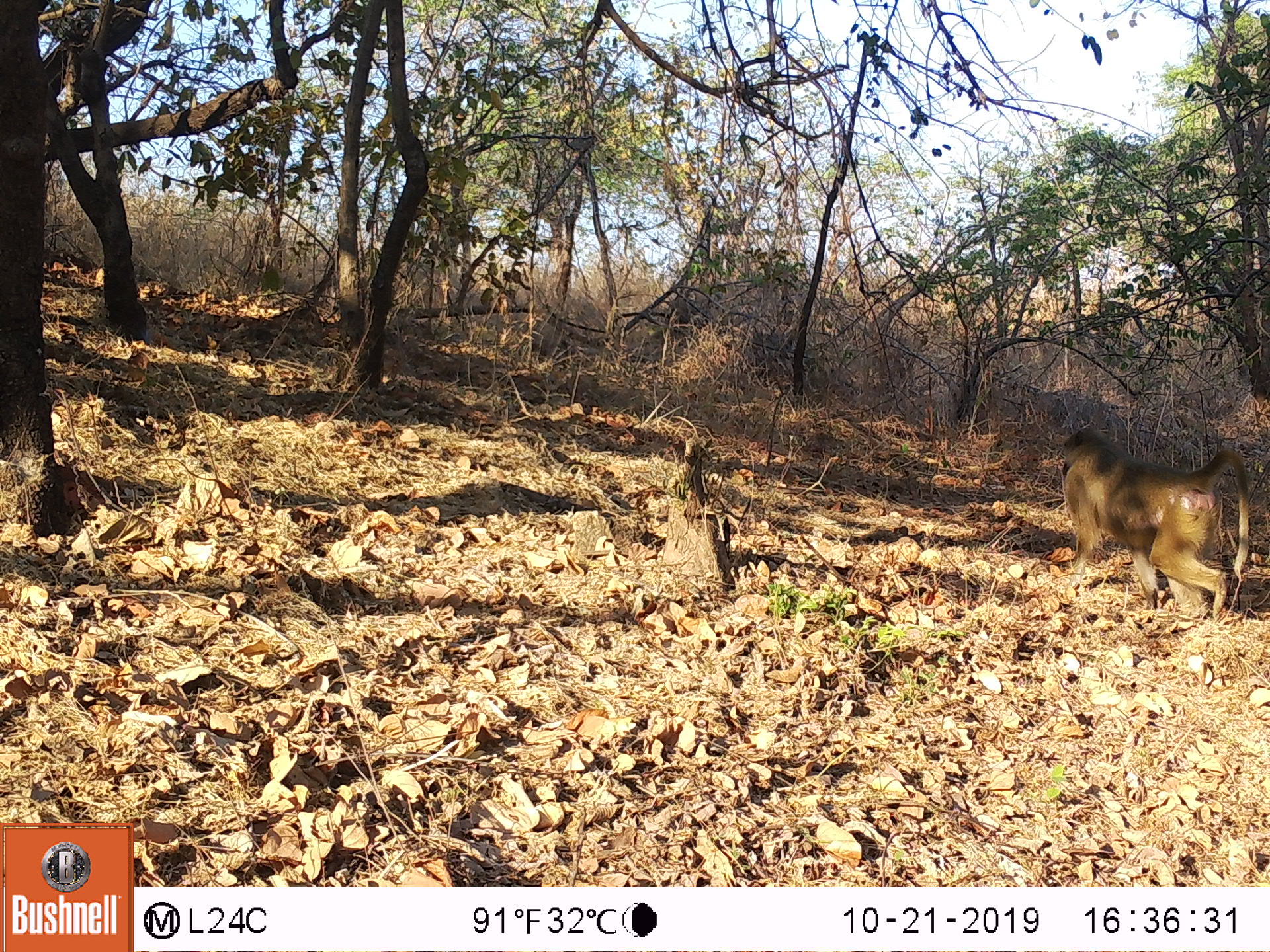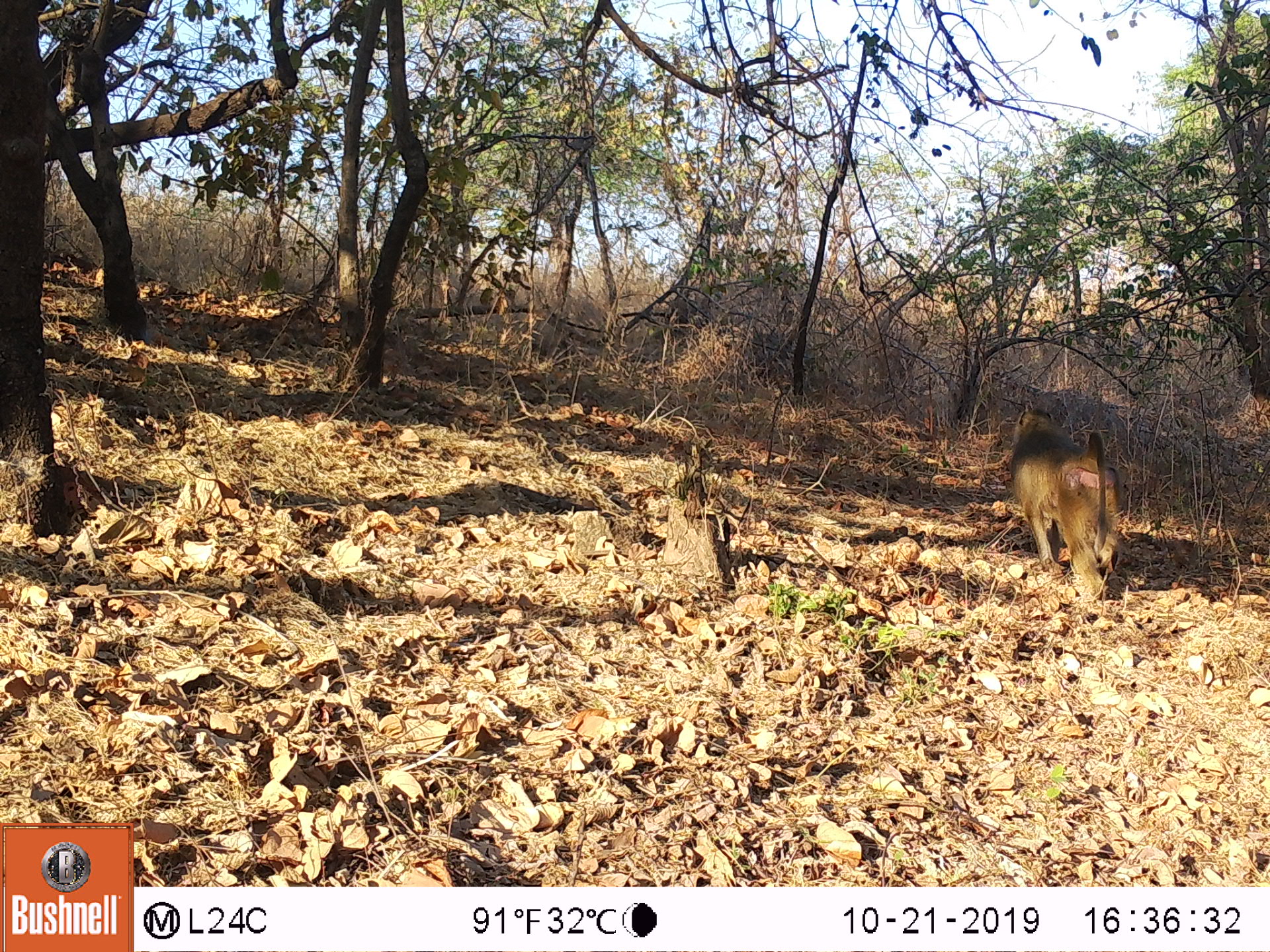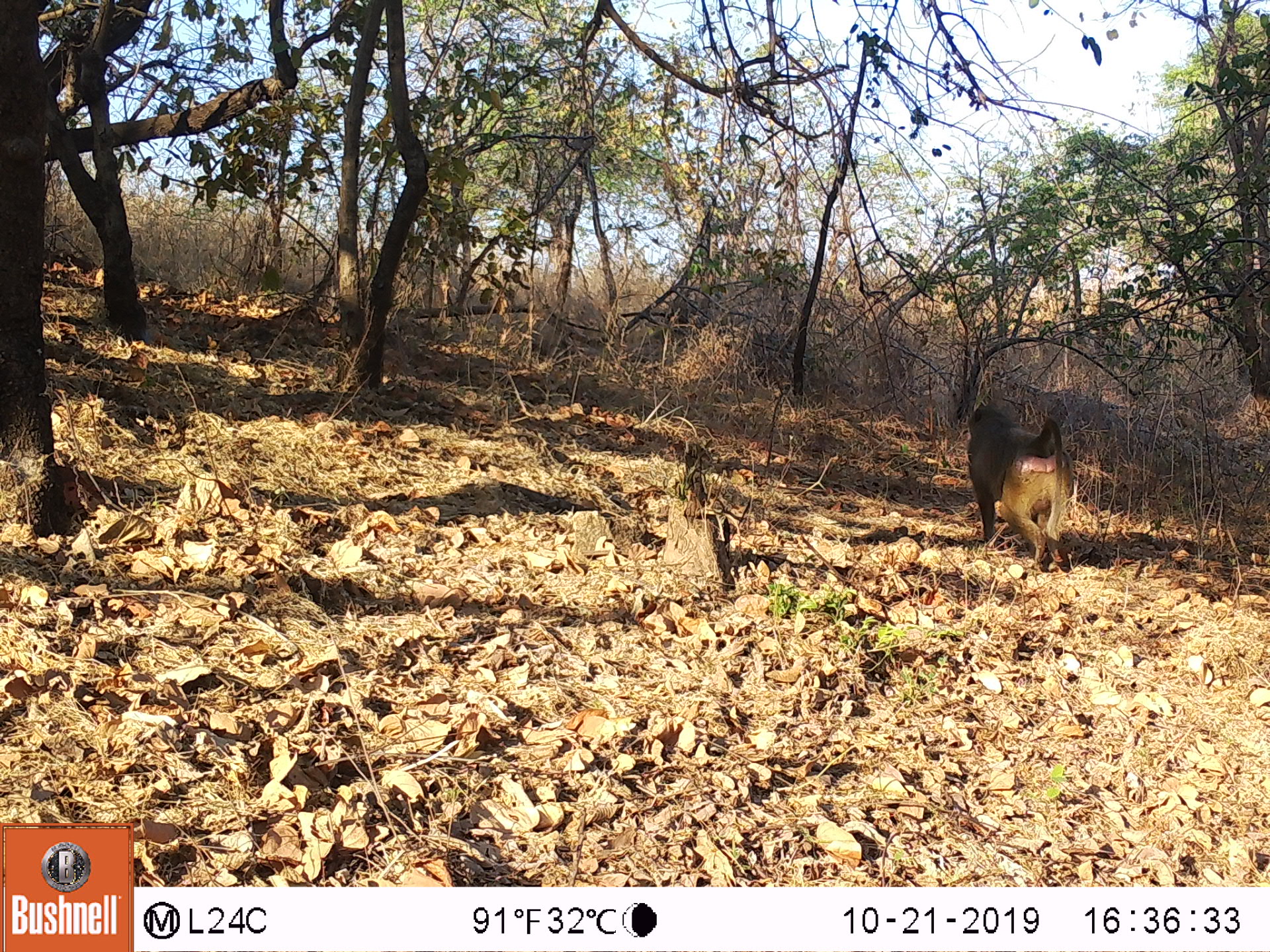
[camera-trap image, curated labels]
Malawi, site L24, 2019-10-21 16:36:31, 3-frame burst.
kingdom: Animalia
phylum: Chordata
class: Mammalia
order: Primates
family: Cercopithecidae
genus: Papio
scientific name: Papio cynocephalus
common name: yellow baboon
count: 1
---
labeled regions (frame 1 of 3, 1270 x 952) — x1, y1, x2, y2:
yellow baboon: 1054, 422, 1251, 630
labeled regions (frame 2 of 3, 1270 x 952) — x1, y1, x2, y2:
yellow baboon: 1002, 404, 1125, 607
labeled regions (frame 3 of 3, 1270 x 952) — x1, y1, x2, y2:
yellow baboon: 959, 395, 1076, 577